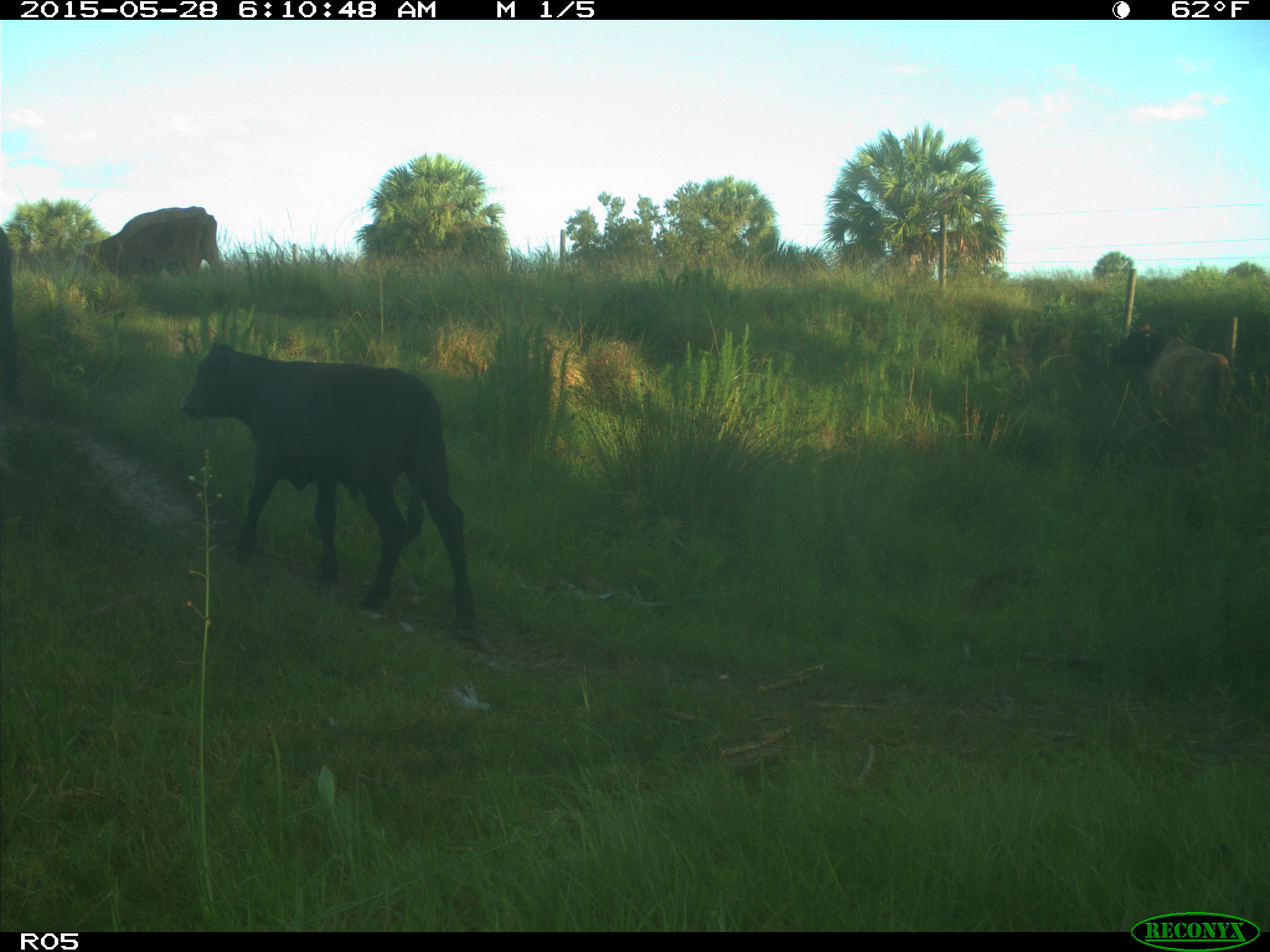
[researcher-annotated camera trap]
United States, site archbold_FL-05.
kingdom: Animalia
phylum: Chordata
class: Mammalia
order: Artiodactyla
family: Bovidae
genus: Bos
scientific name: Bos taurus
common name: domestic cow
Bos taurus (domestic cow).